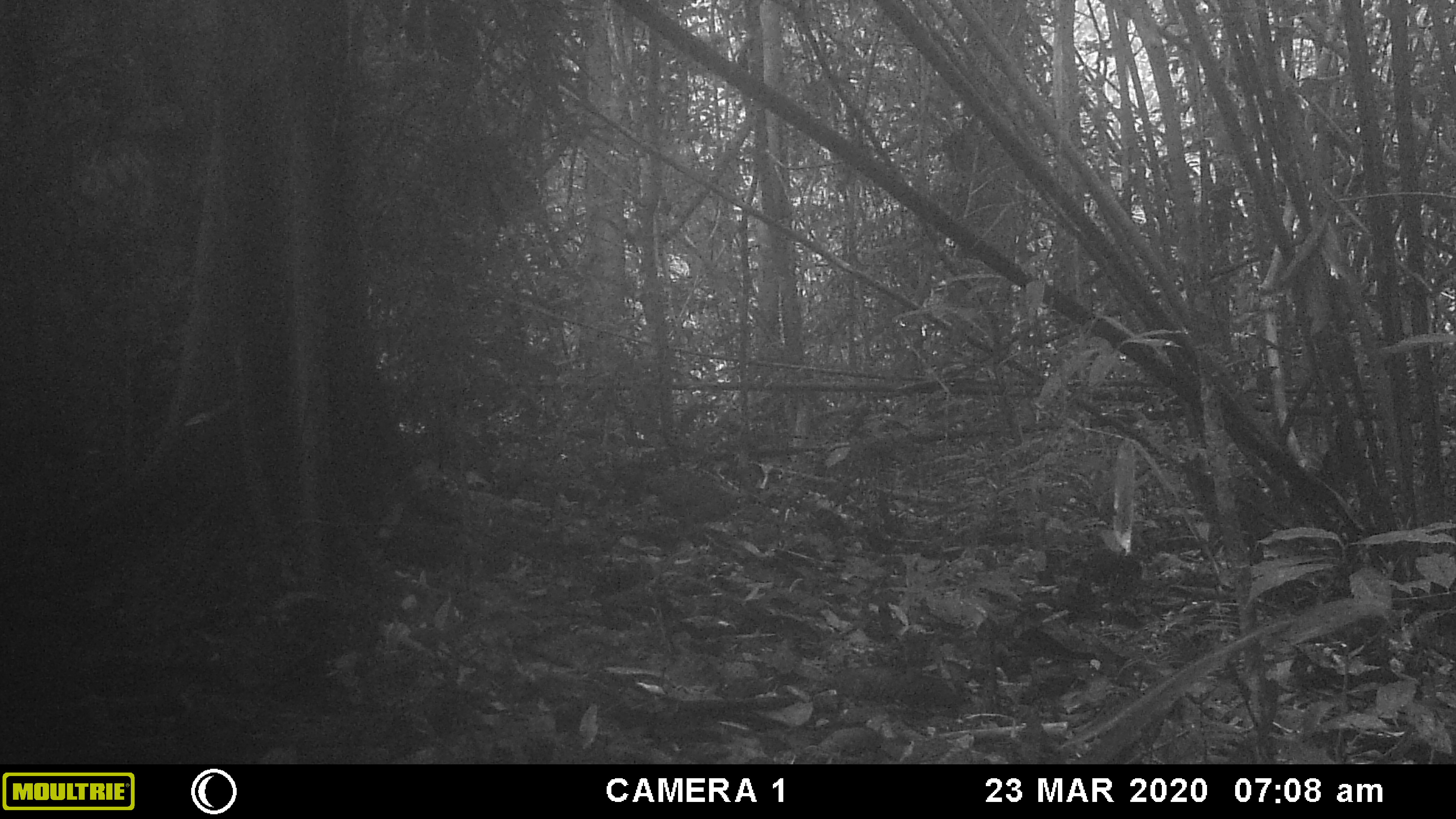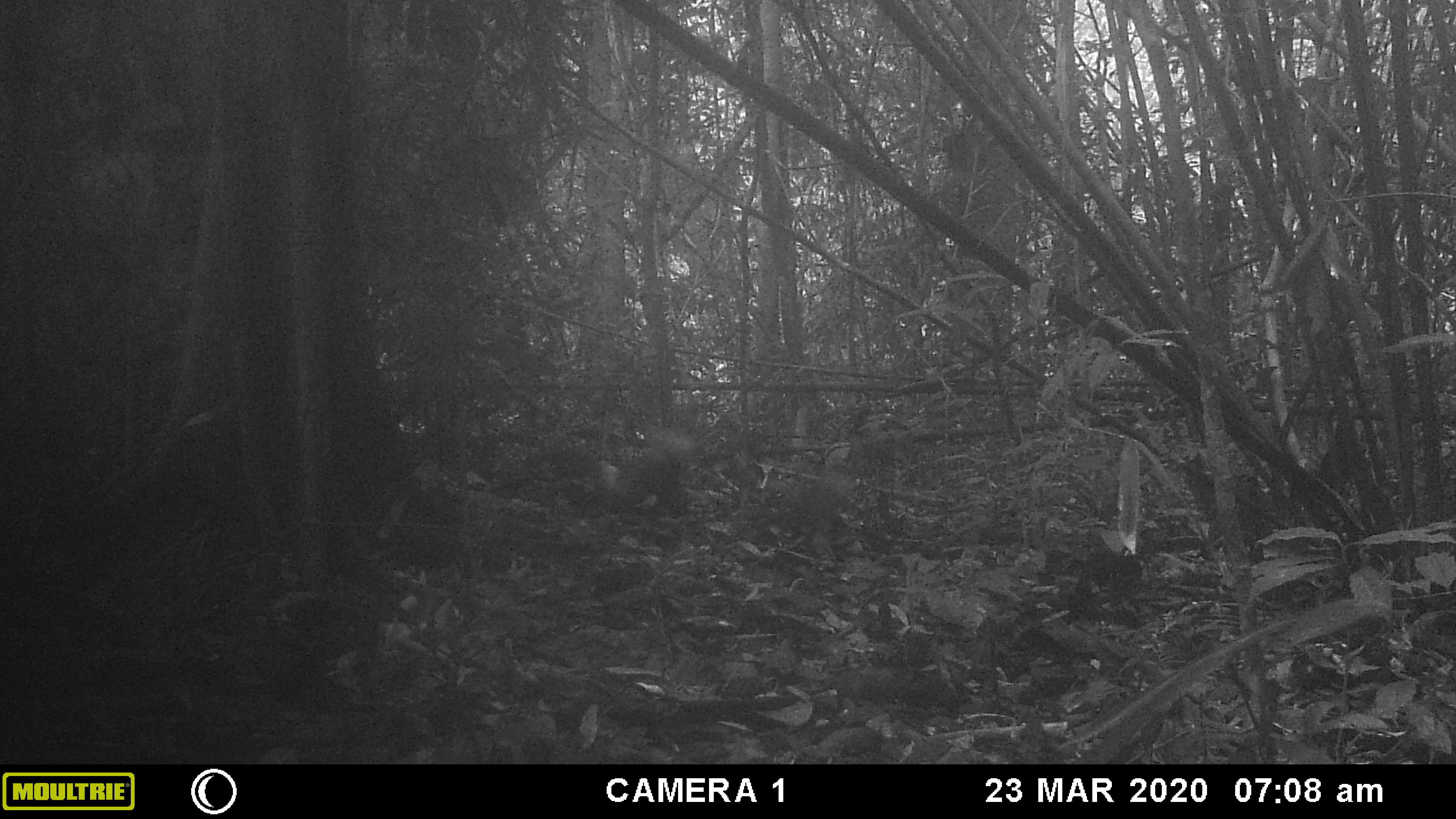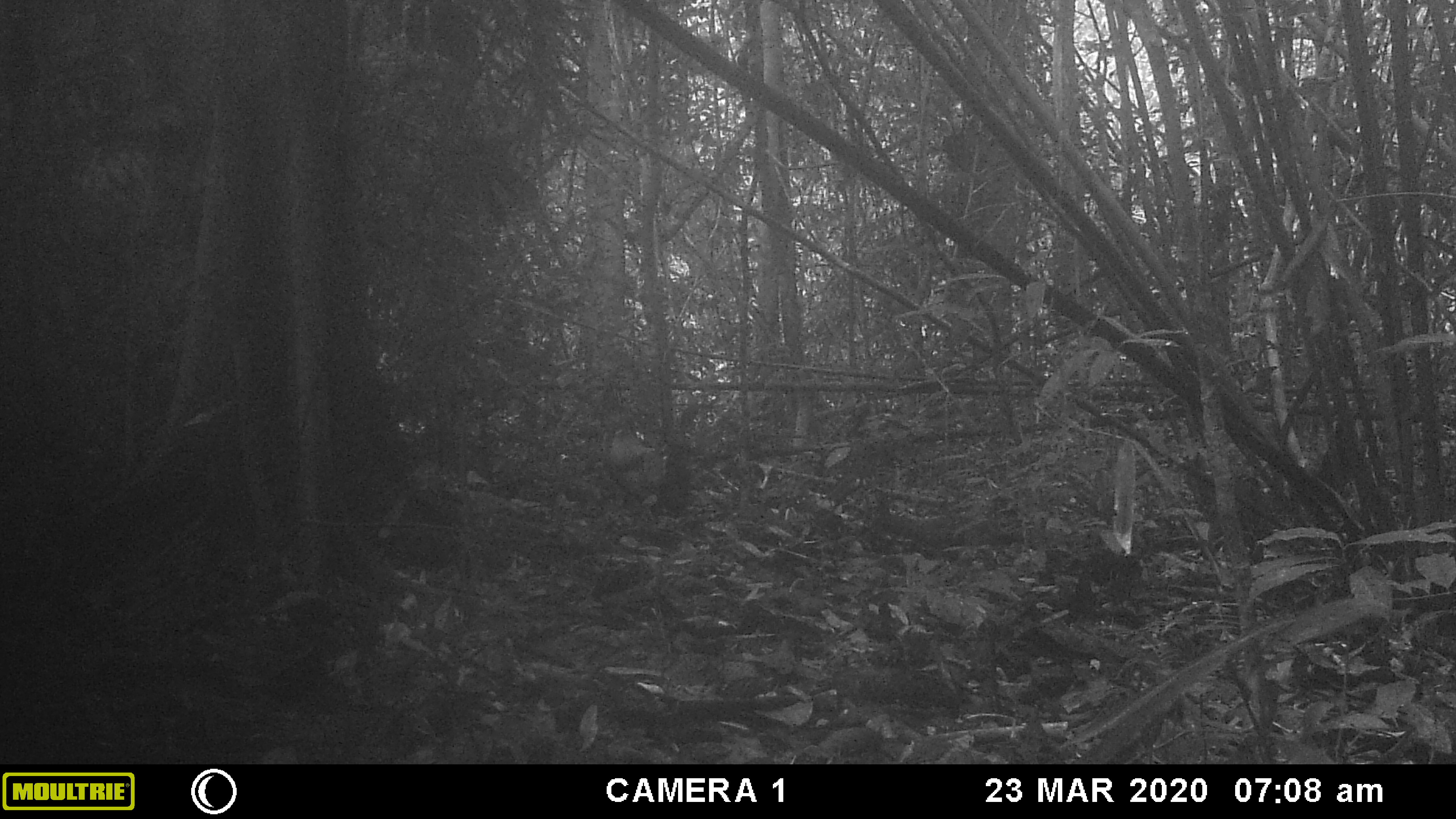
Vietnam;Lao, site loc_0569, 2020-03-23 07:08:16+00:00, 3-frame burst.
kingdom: Animalia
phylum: Chordata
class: Aves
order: Galliformes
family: Phasianidae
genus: Gallus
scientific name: Gallus gallus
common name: red junglefowl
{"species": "red junglefowl (Gallus gallus)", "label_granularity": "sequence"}